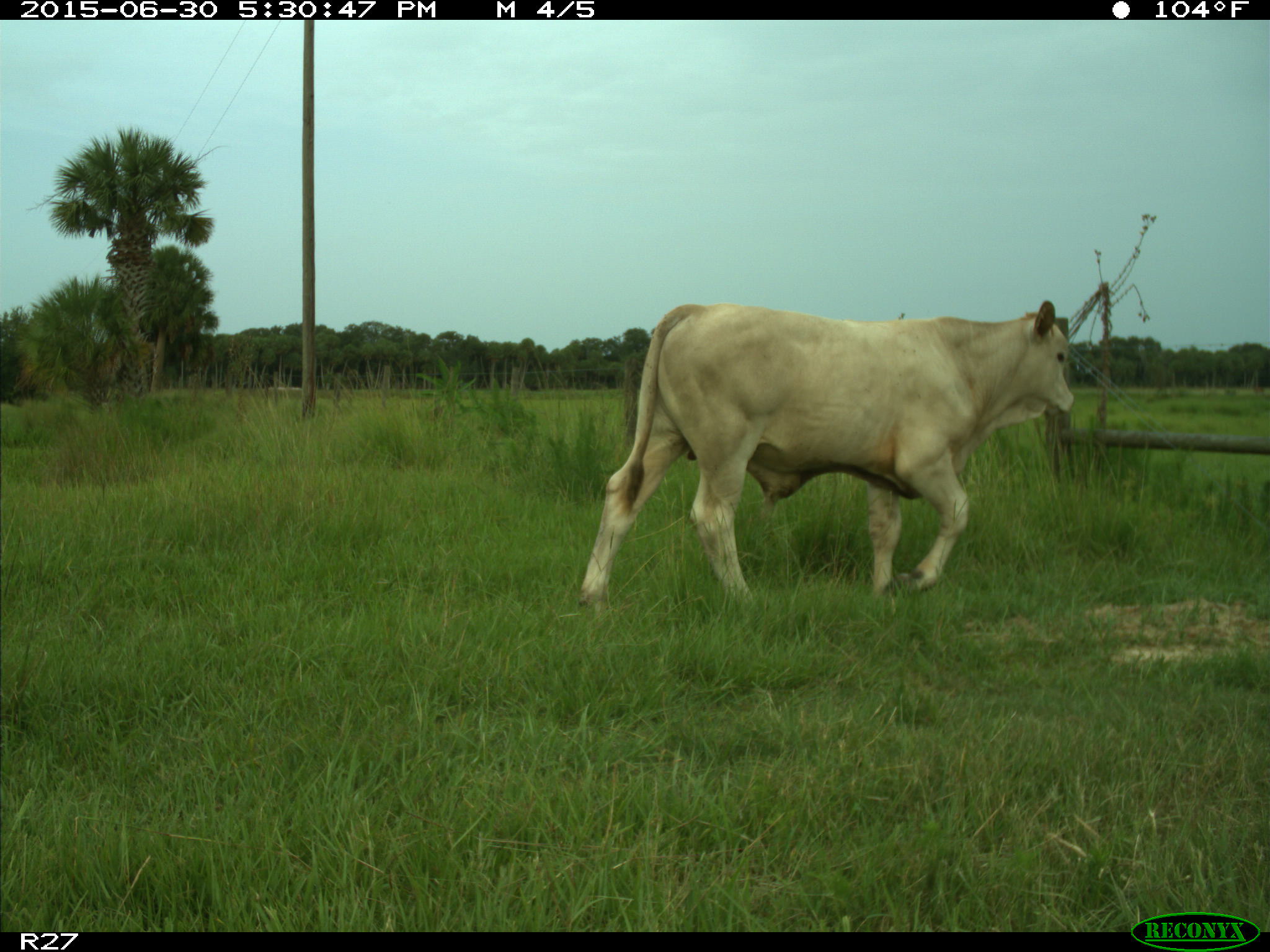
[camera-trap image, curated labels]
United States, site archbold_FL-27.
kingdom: Animalia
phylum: Chordata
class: Mammalia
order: Artiodactyla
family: Bovidae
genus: Bos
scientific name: Bos taurus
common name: domestic cow